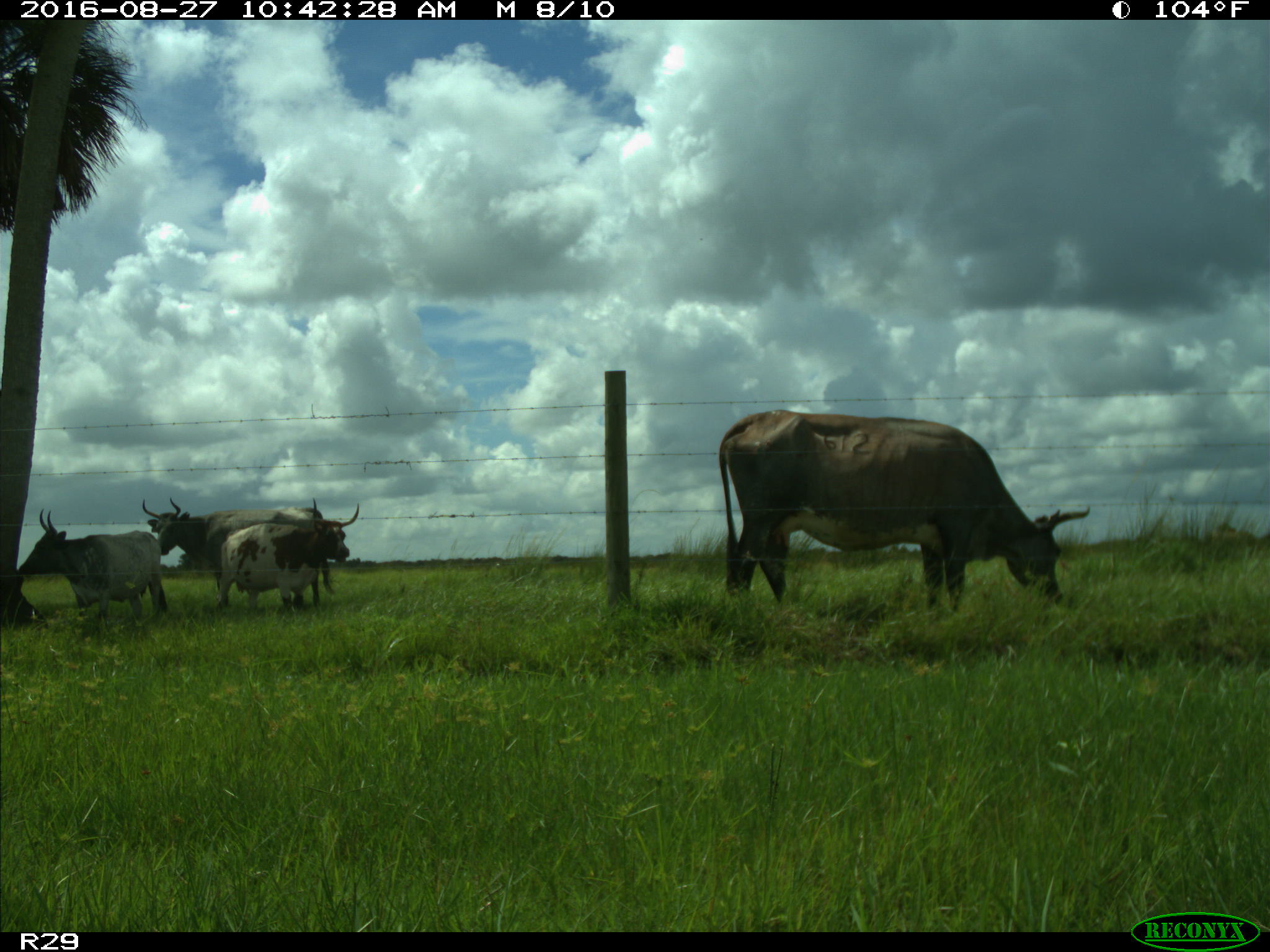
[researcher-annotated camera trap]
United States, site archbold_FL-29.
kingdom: Animalia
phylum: Chordata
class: Mammalia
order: Artiodactyla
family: Bovidae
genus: Bos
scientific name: Bos taurus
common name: domestic cow